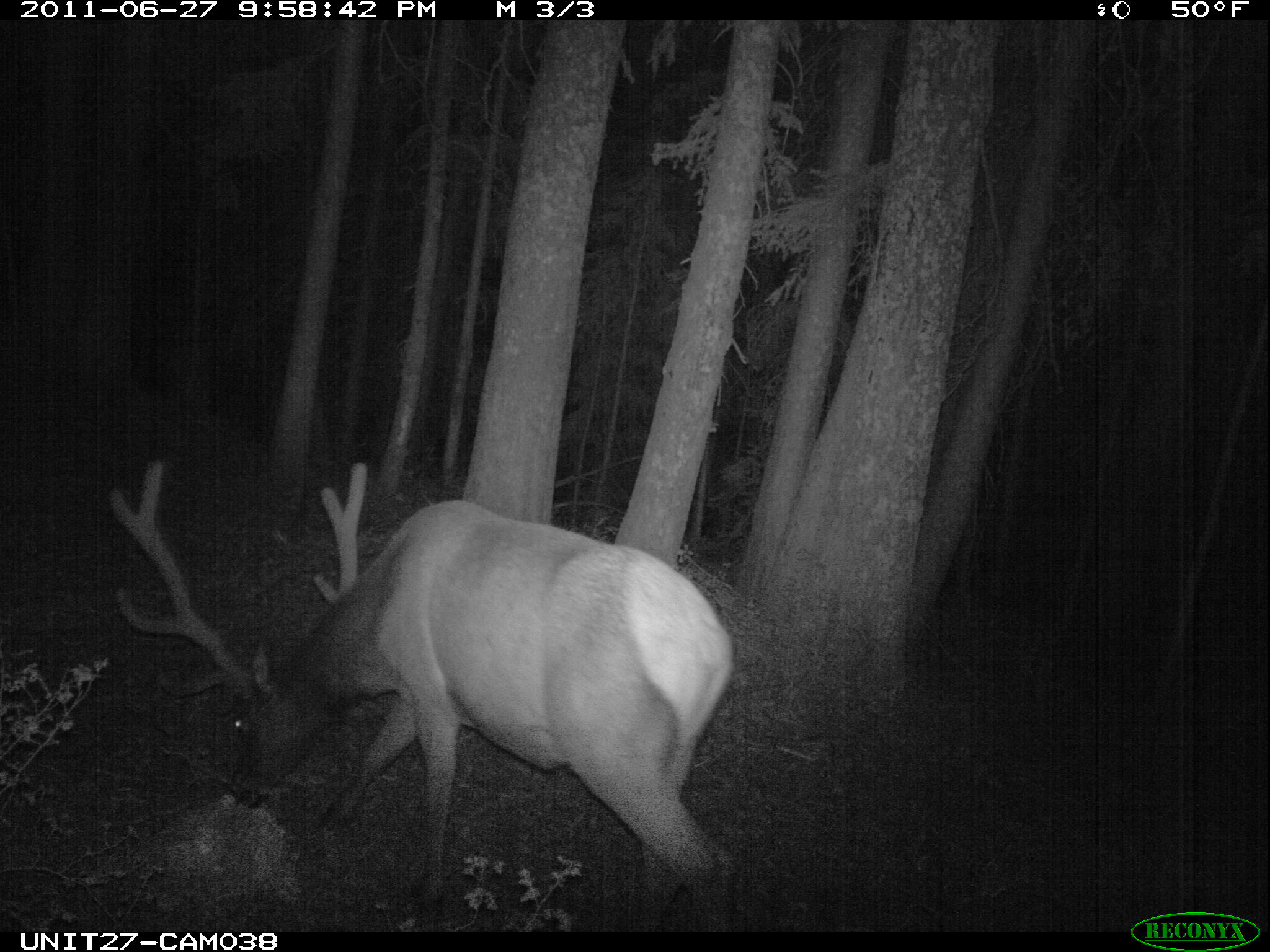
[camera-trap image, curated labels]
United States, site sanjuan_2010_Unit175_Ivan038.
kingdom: Animalia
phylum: Chordata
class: Mammalia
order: Artiodactyla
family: Cervidae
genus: Cervus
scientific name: Cervus elaphus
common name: red deer